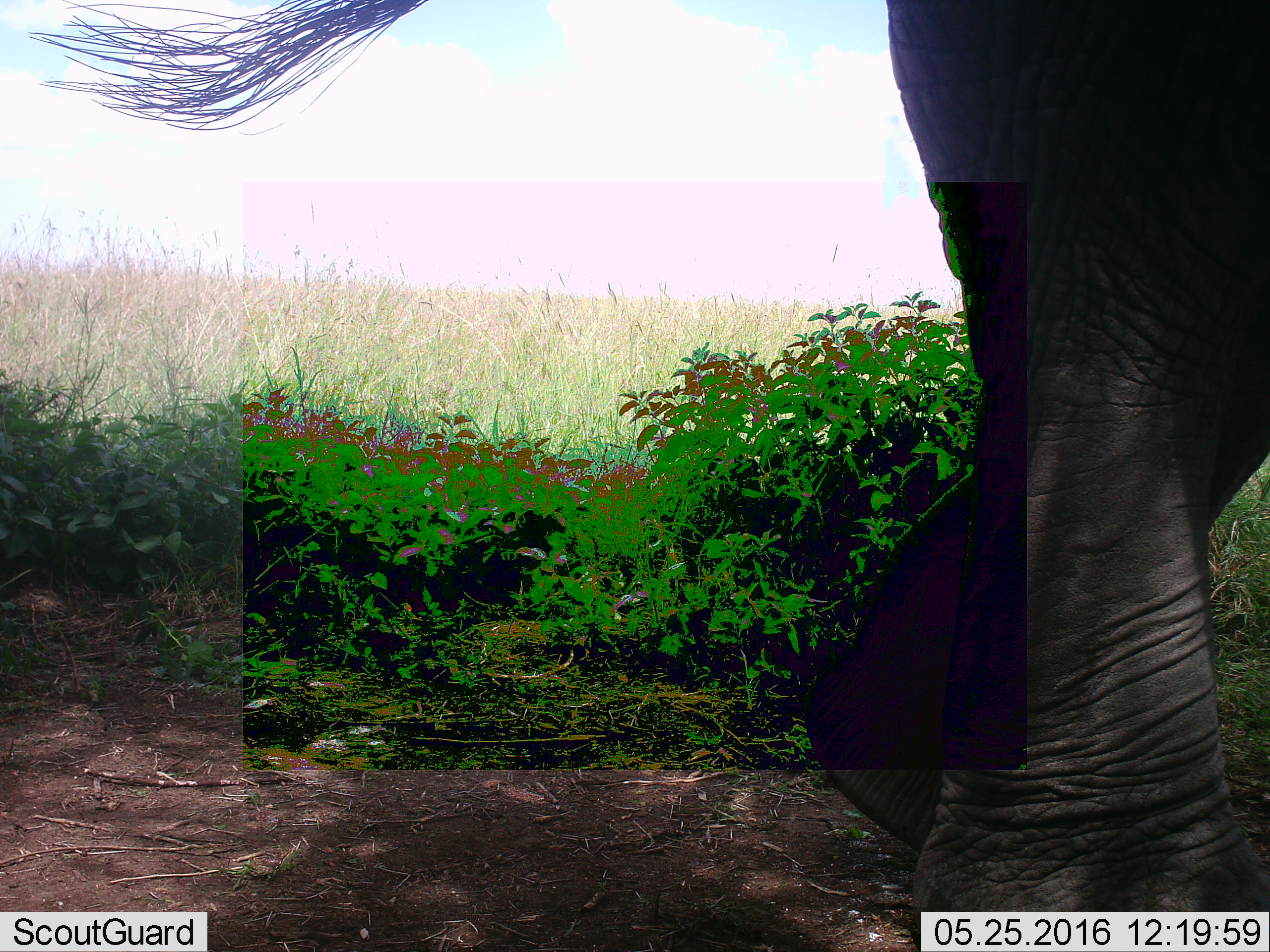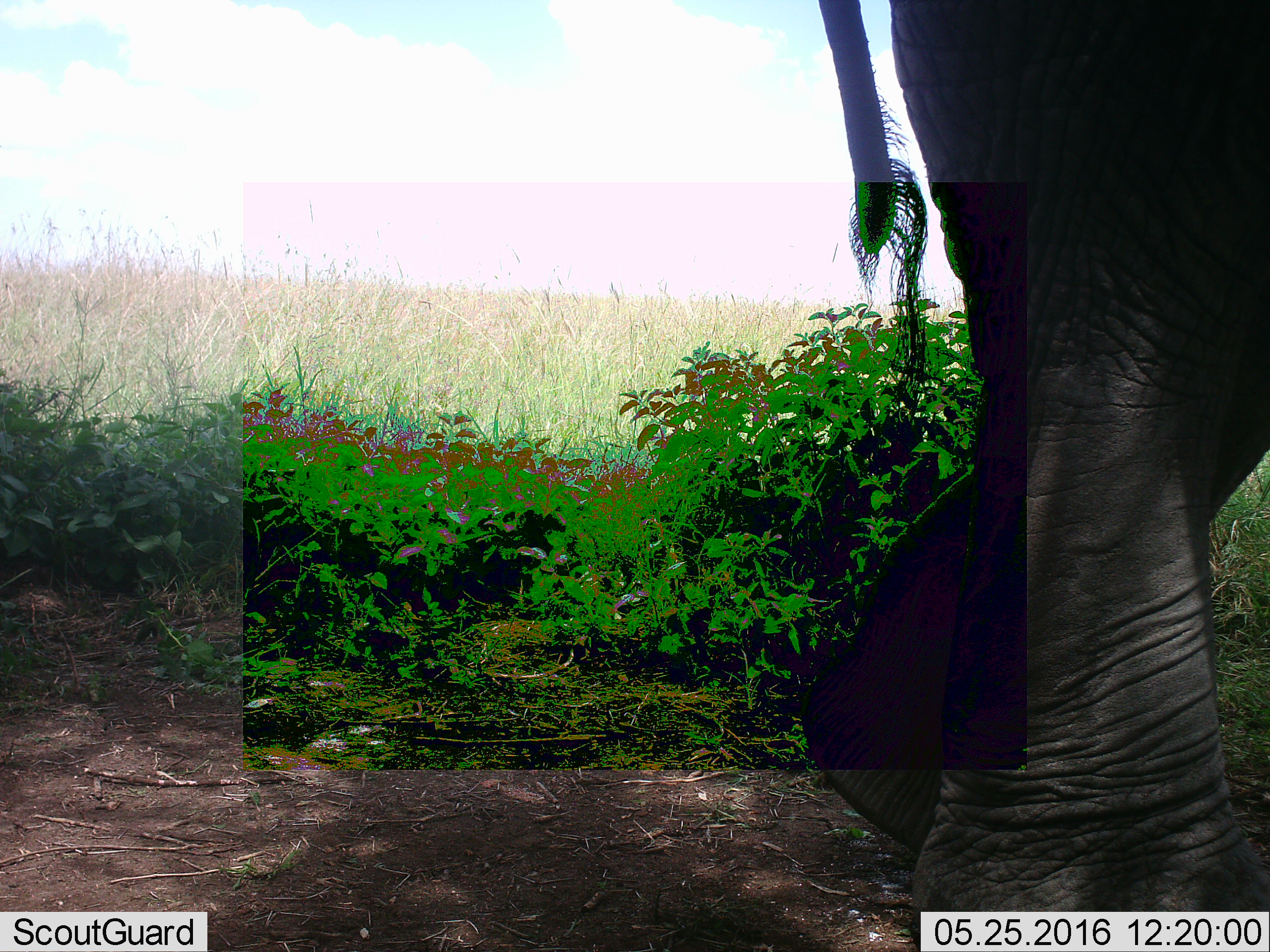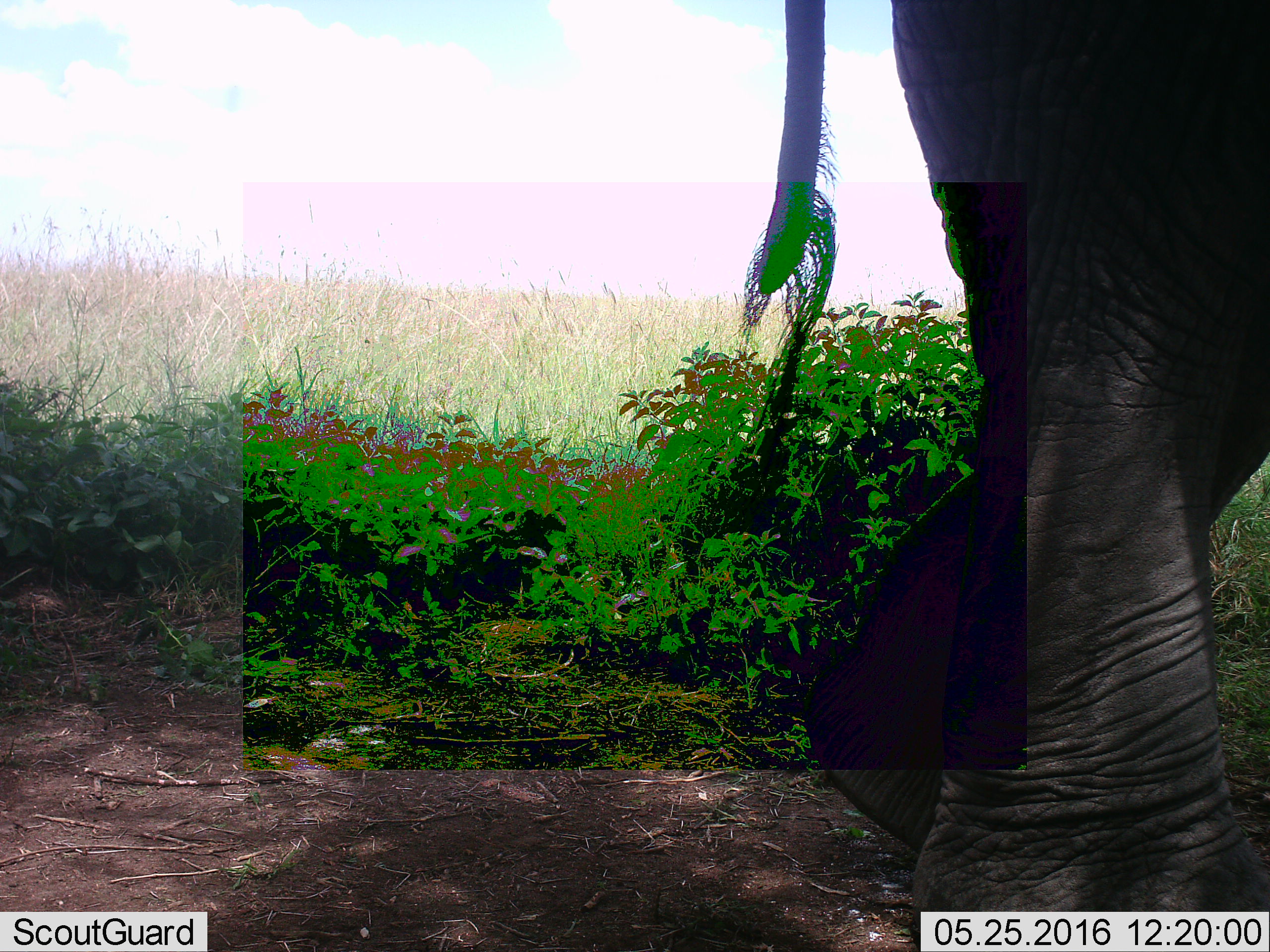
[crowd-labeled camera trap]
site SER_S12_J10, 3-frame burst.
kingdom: Animalia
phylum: Chordata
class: Mammalia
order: Proboscidea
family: Elephantidae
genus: Loxodonta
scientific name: Loxodonta africana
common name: african bush elephant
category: elephant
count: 1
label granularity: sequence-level